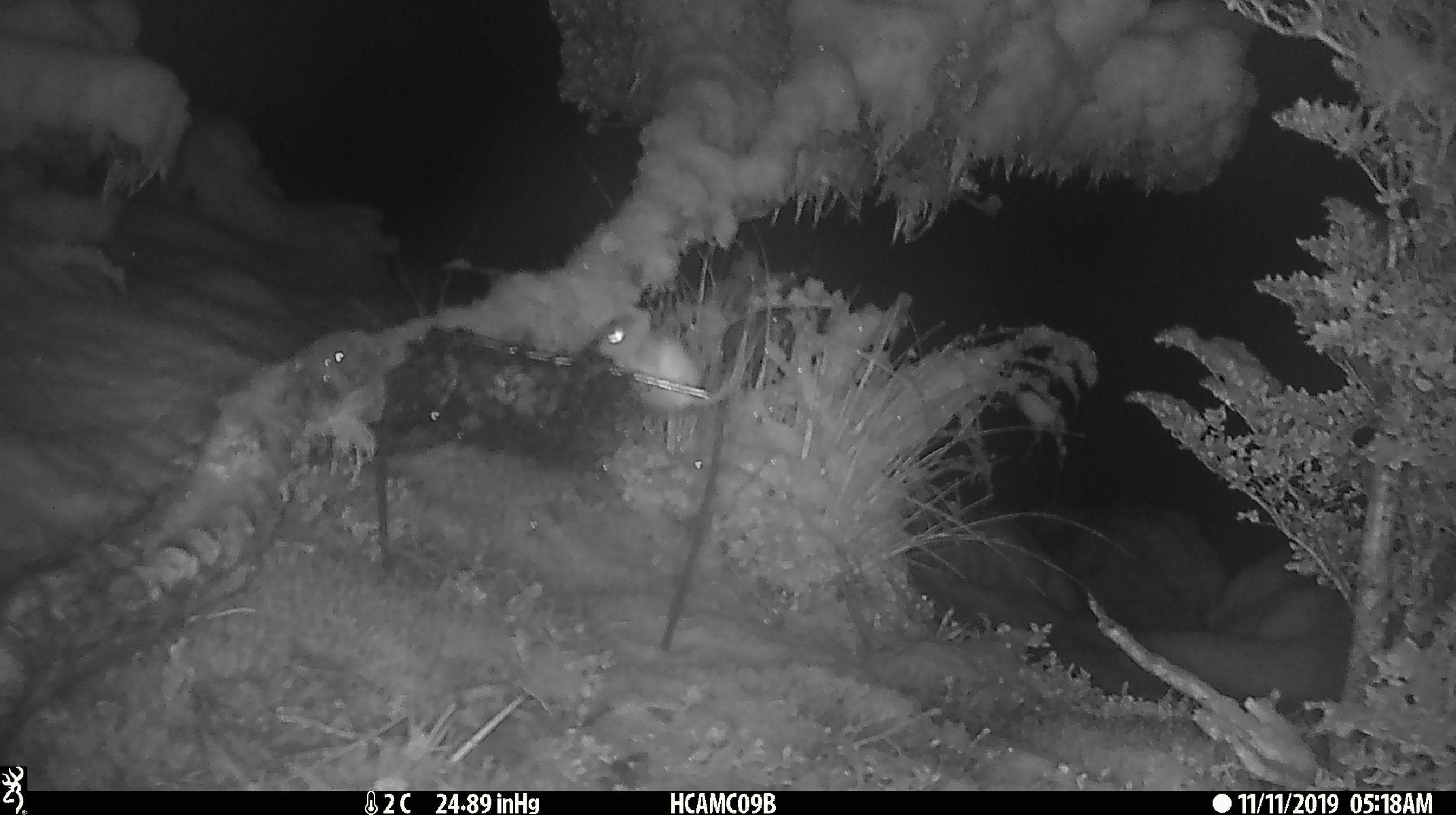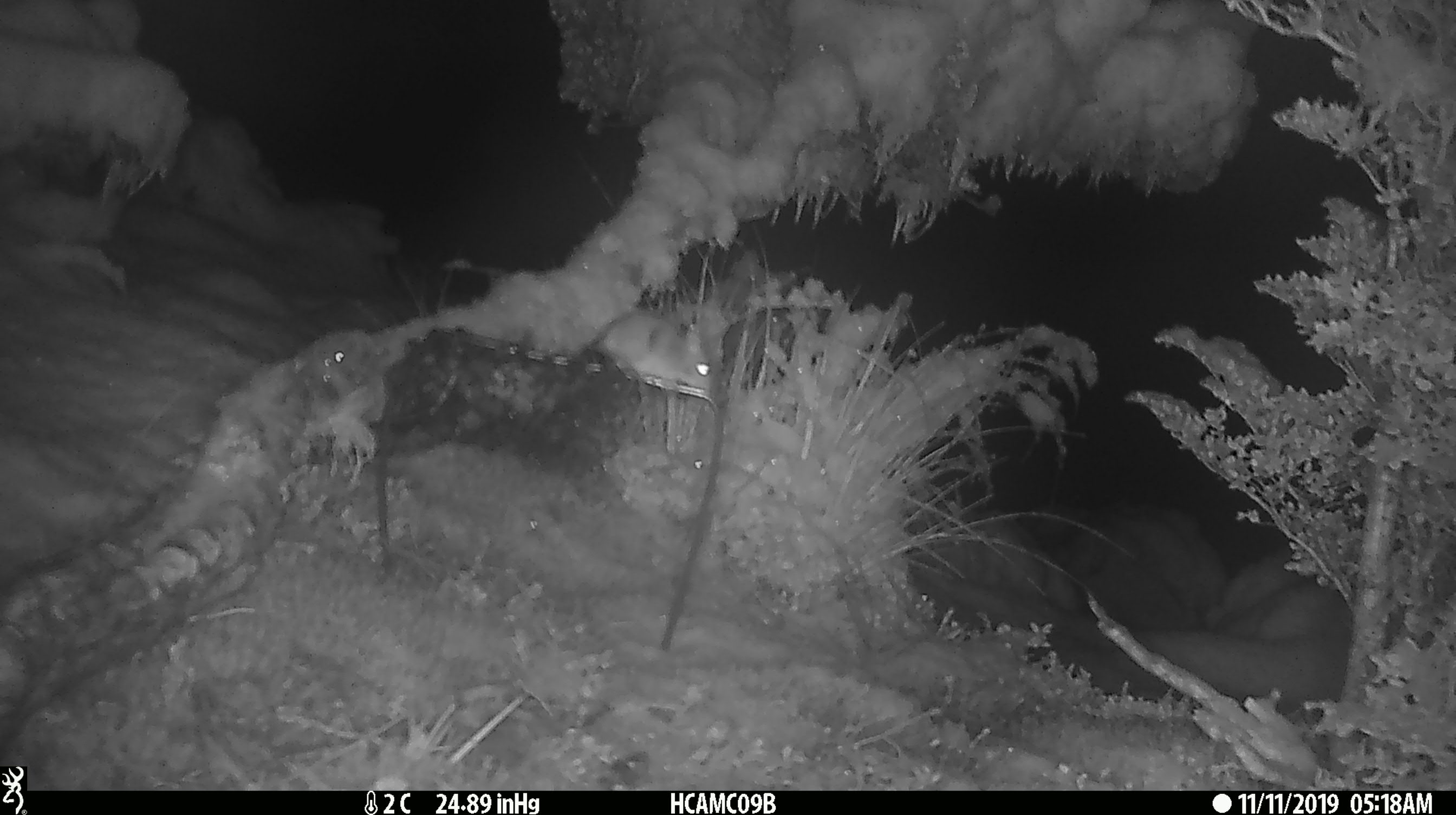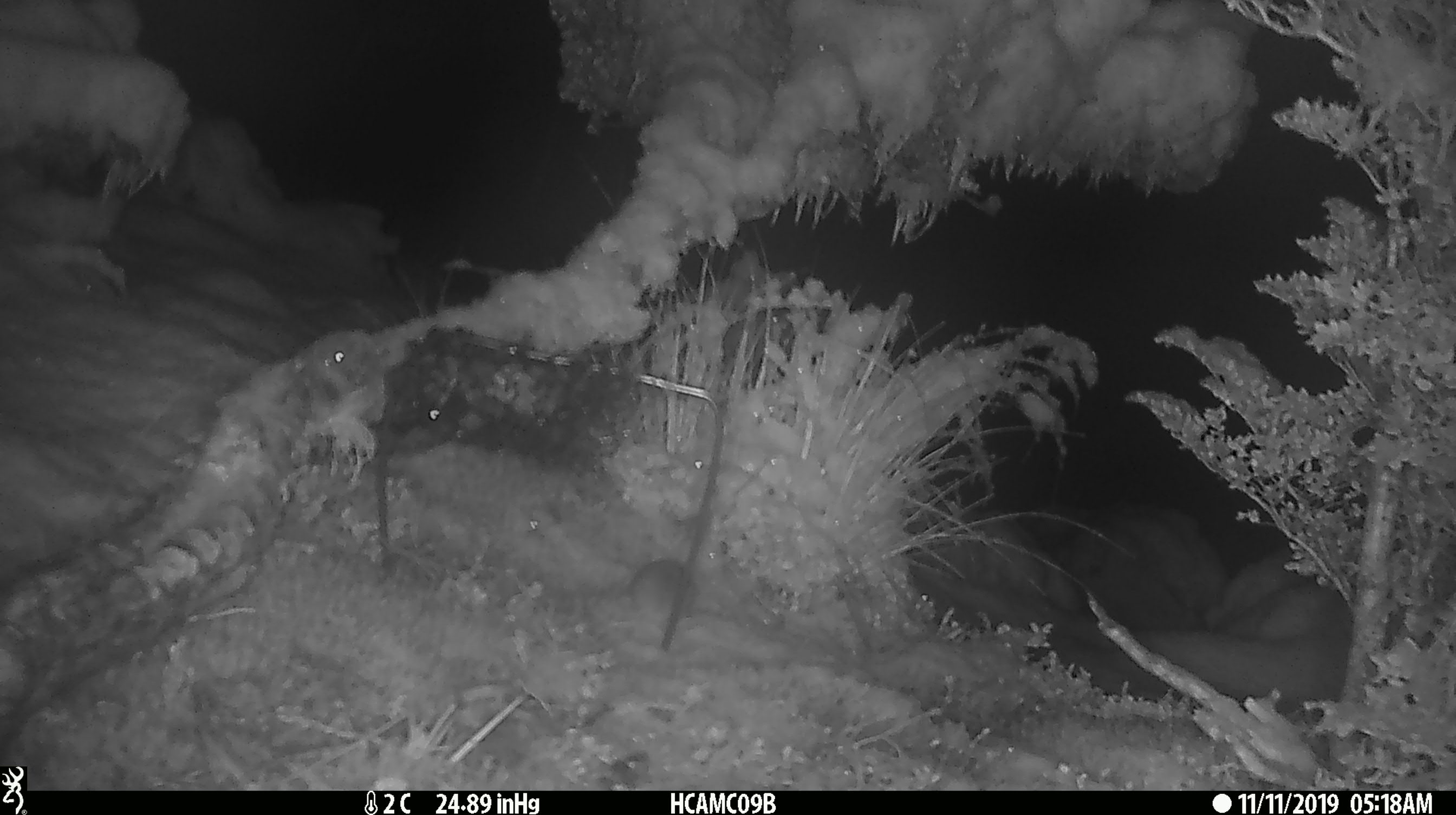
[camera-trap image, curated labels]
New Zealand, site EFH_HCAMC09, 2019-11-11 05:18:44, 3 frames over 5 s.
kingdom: Animalia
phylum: Chordata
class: Mammalia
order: Rodentia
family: Muridae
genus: Mus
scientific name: Mus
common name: mouse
Mouse (Mus).